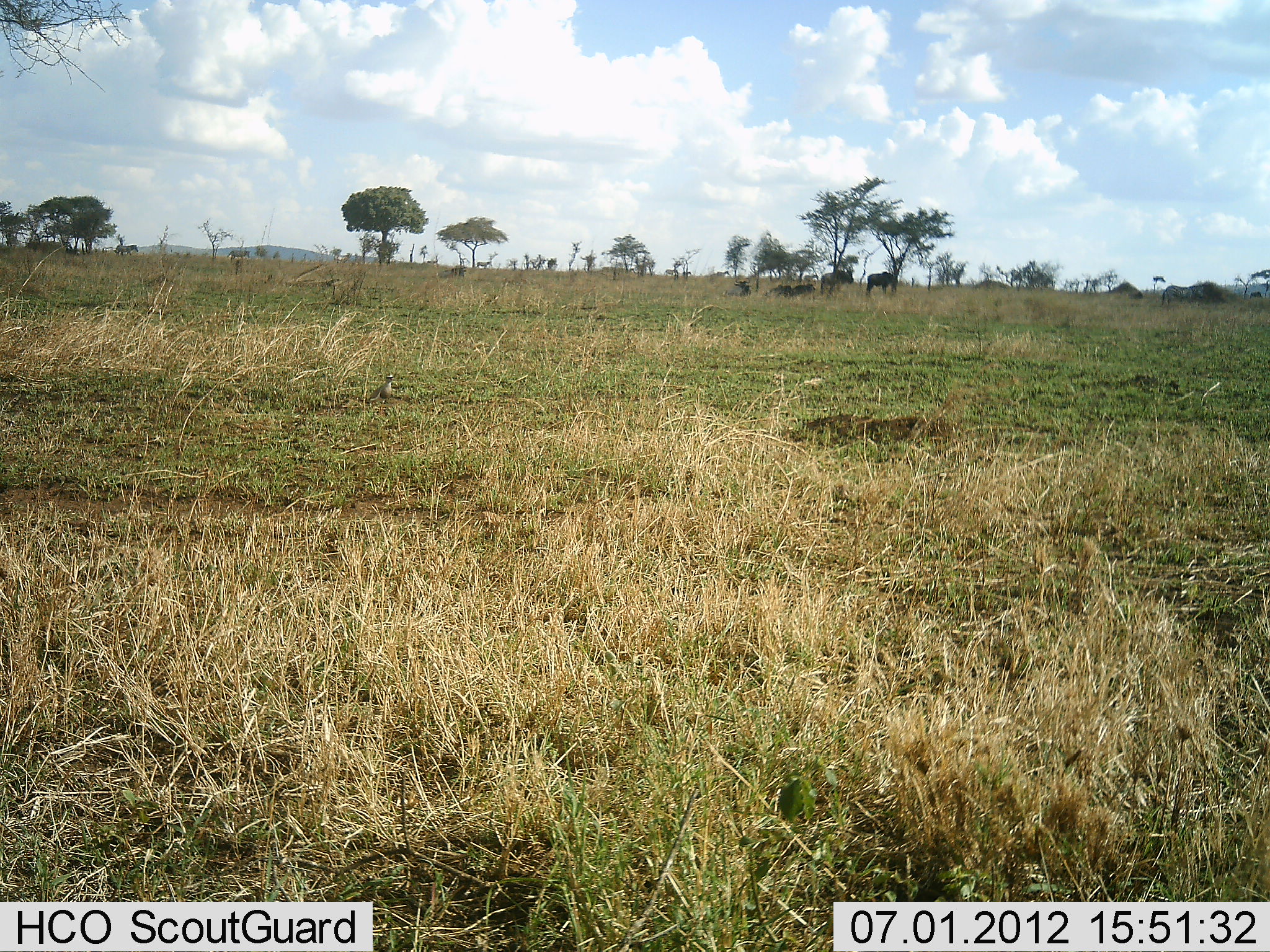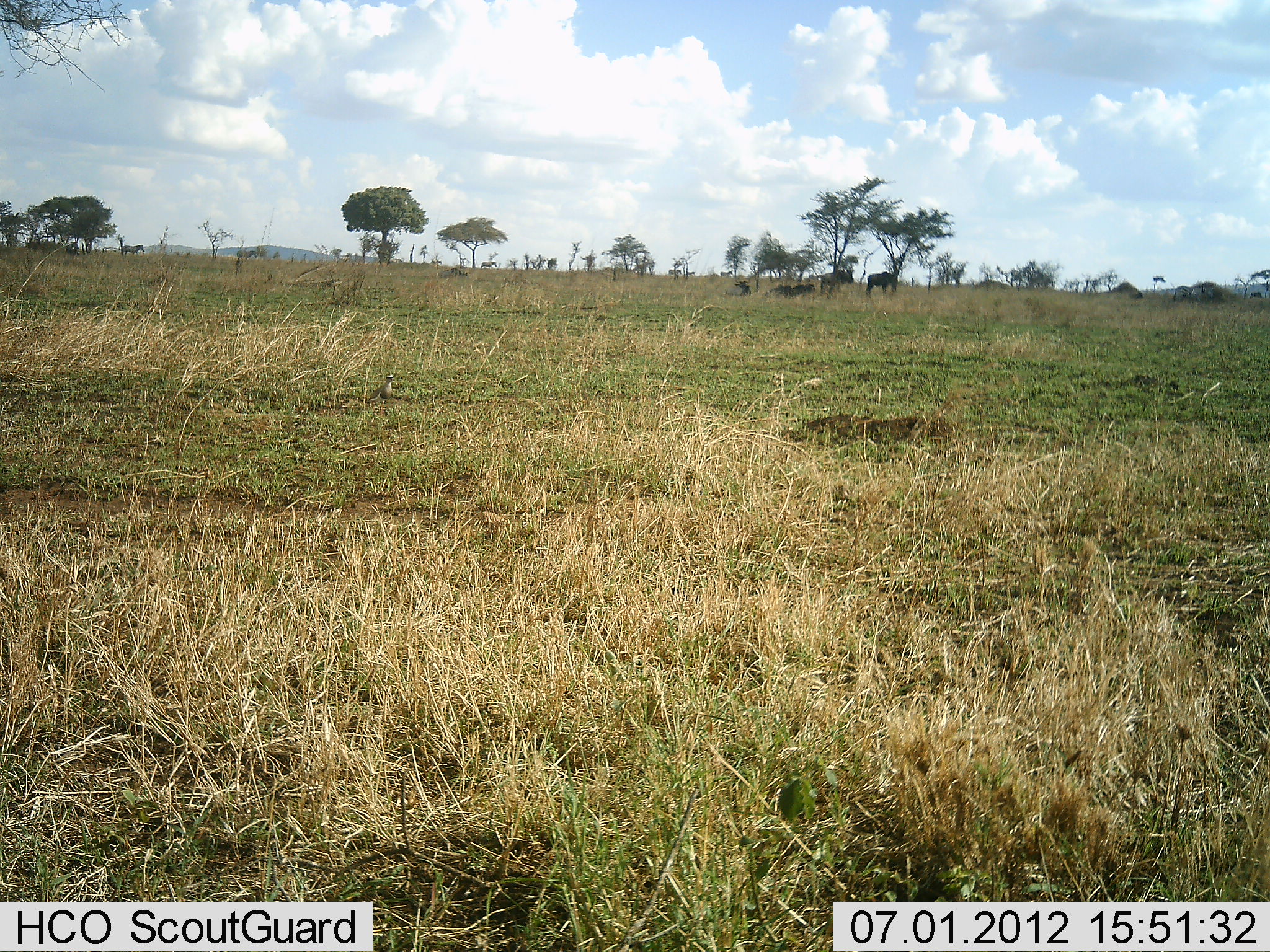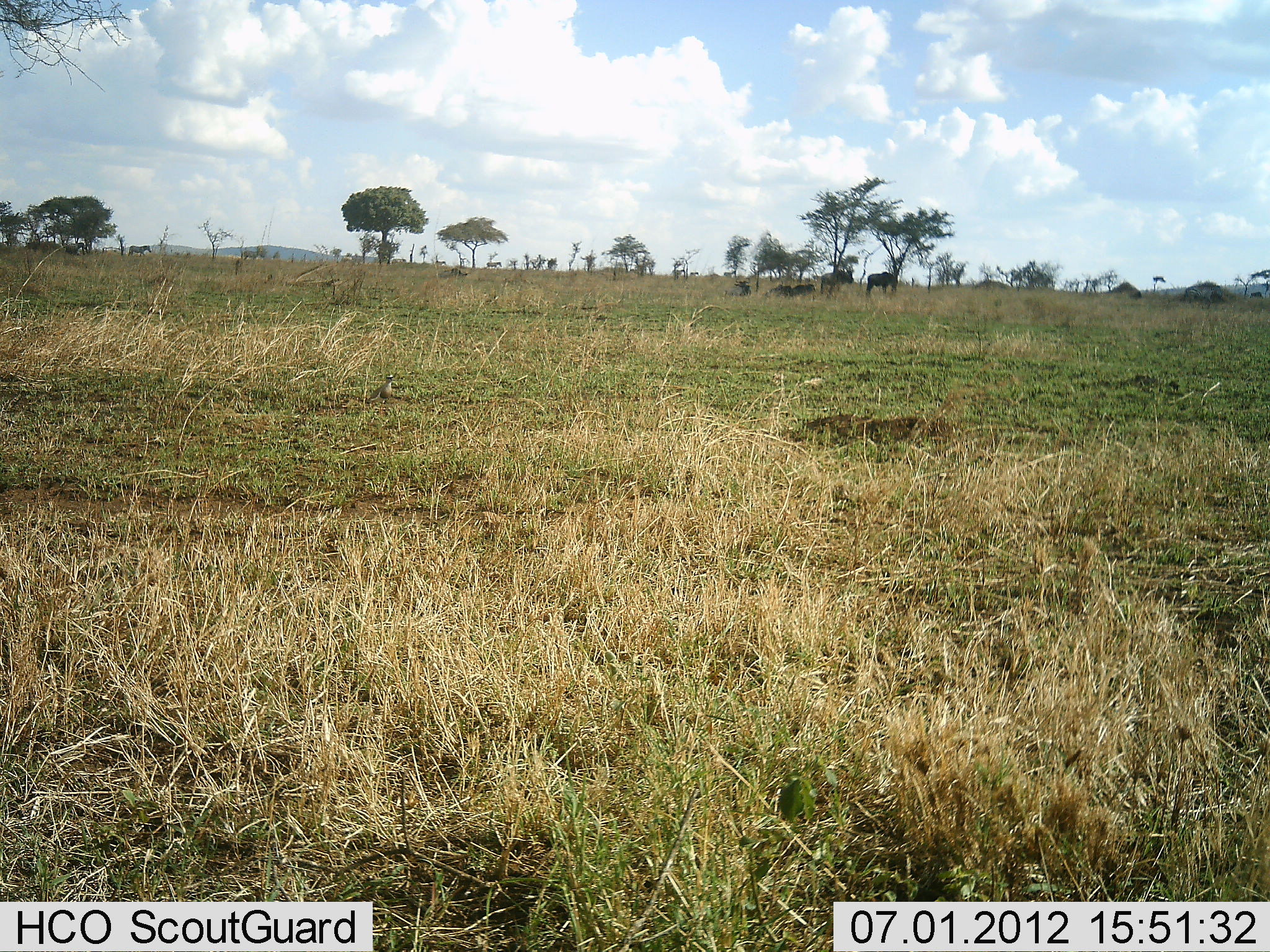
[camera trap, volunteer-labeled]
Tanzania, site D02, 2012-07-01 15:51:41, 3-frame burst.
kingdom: Animalia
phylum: Chordata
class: Mammalia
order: Artiodactyla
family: Bovidae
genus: Connochaetes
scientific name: Connochaetes taurinus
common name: blue wildebeest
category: wildebeest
Wildebeest (blue wildebeest) (Connochaetes taurinus), count 6. Behavior (volunteer vote fractions): standing 75%, resting 62%, moving 50%, interacting 0%. Young present (vote fraction): 0%. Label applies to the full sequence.